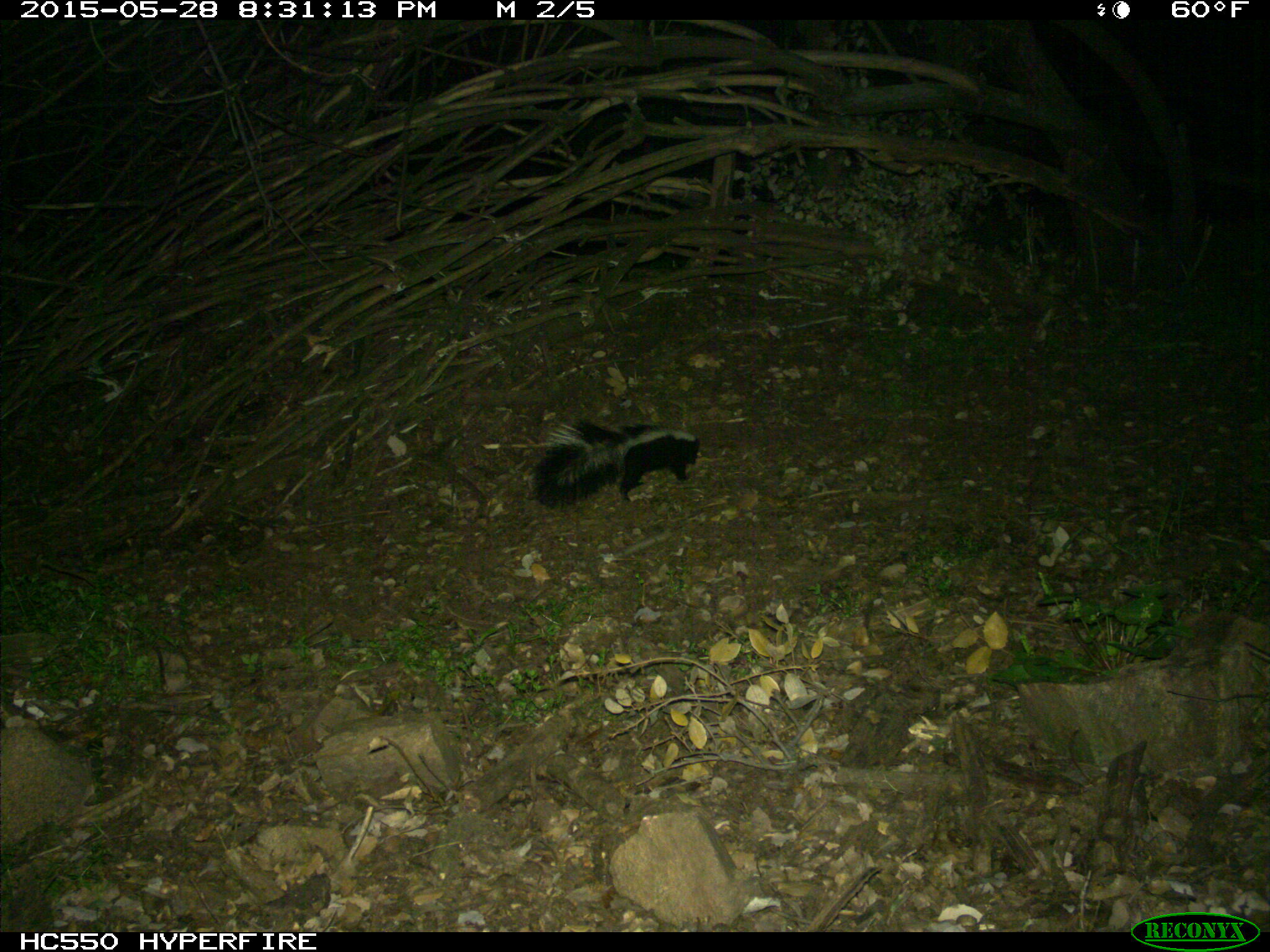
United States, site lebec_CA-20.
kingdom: Animalia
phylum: Chordata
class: Mammalia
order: Carnivora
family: Mephitidae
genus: Mephitis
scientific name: Mephitis mephitis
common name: striped skunk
Mephitis mephitis (striped skunk).